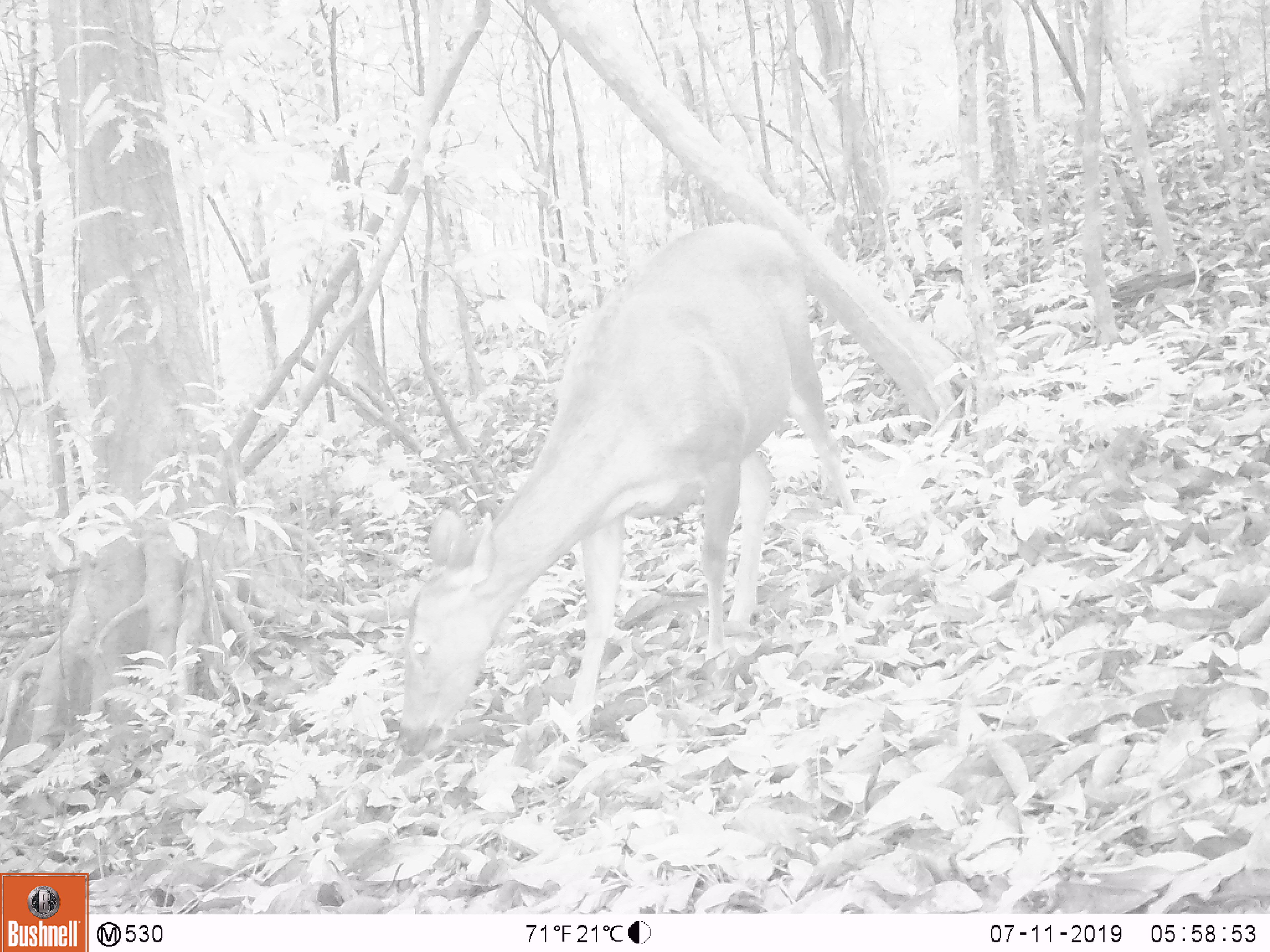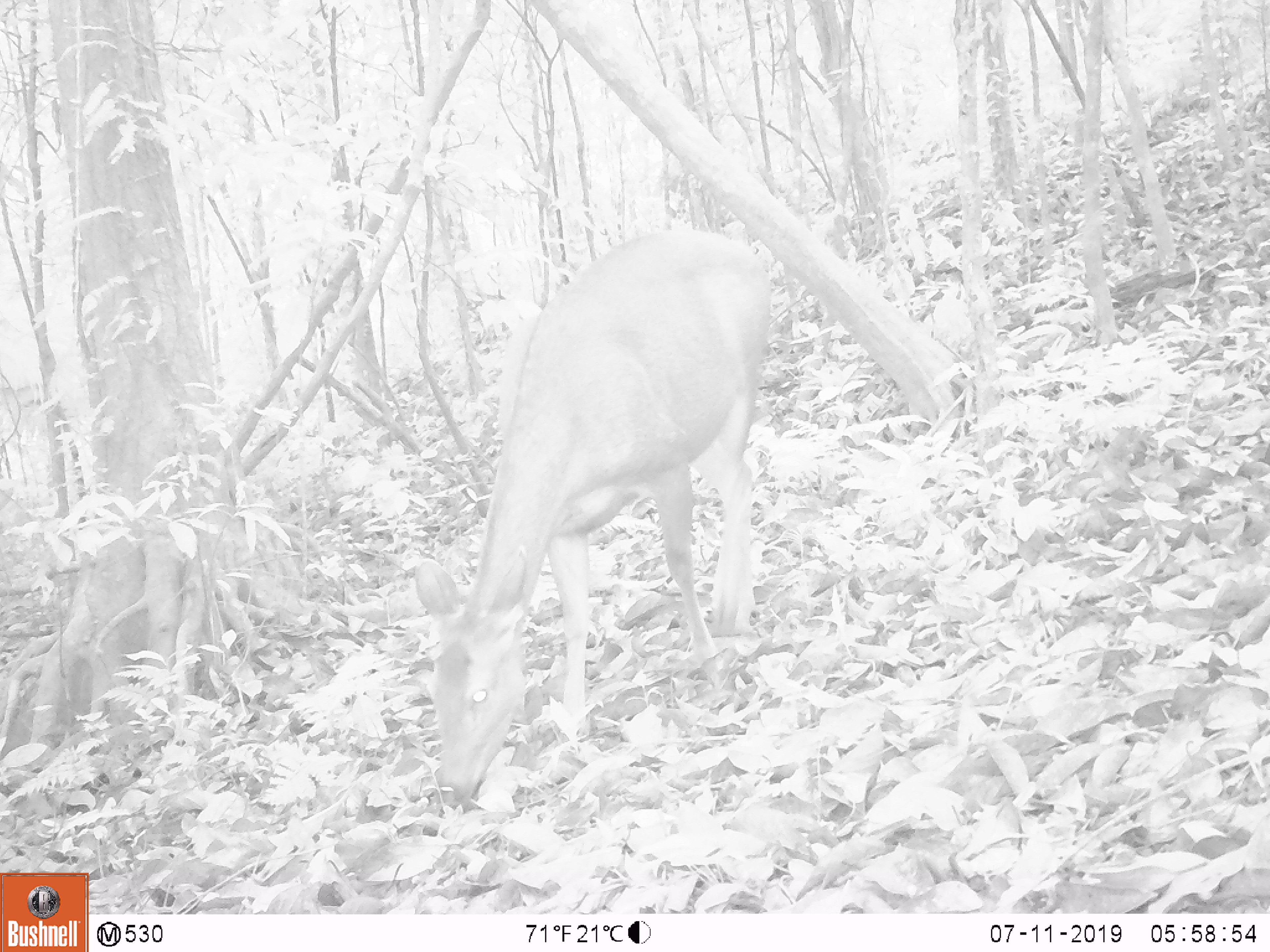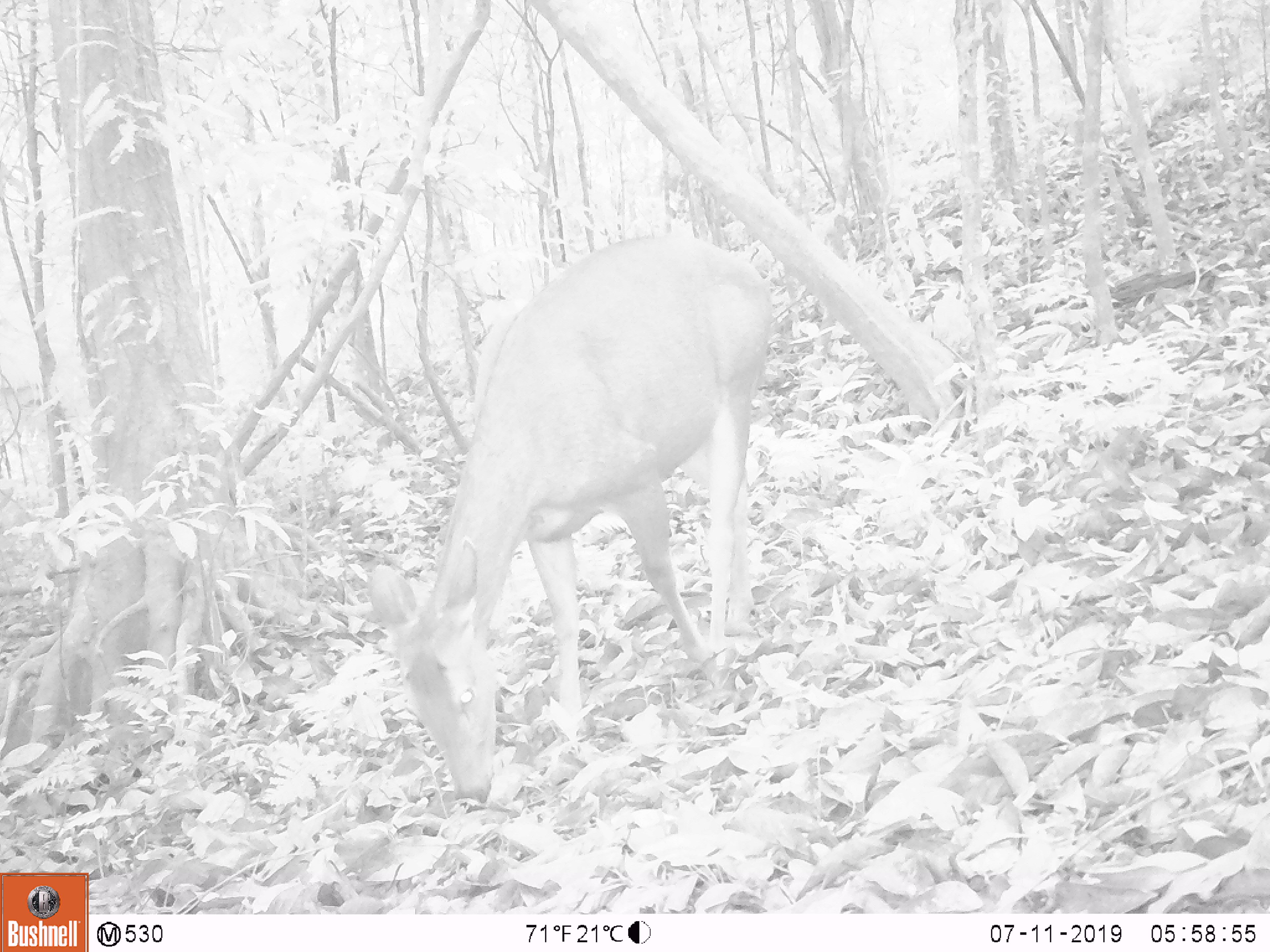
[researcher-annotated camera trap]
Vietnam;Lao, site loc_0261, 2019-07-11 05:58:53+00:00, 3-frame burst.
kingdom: Animalia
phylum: Chordata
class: Mammalia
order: Artiodactyla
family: Cervidae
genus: Rusa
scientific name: Rusa unicolor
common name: sambar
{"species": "sambar (Rusa unicolor)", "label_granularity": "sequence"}